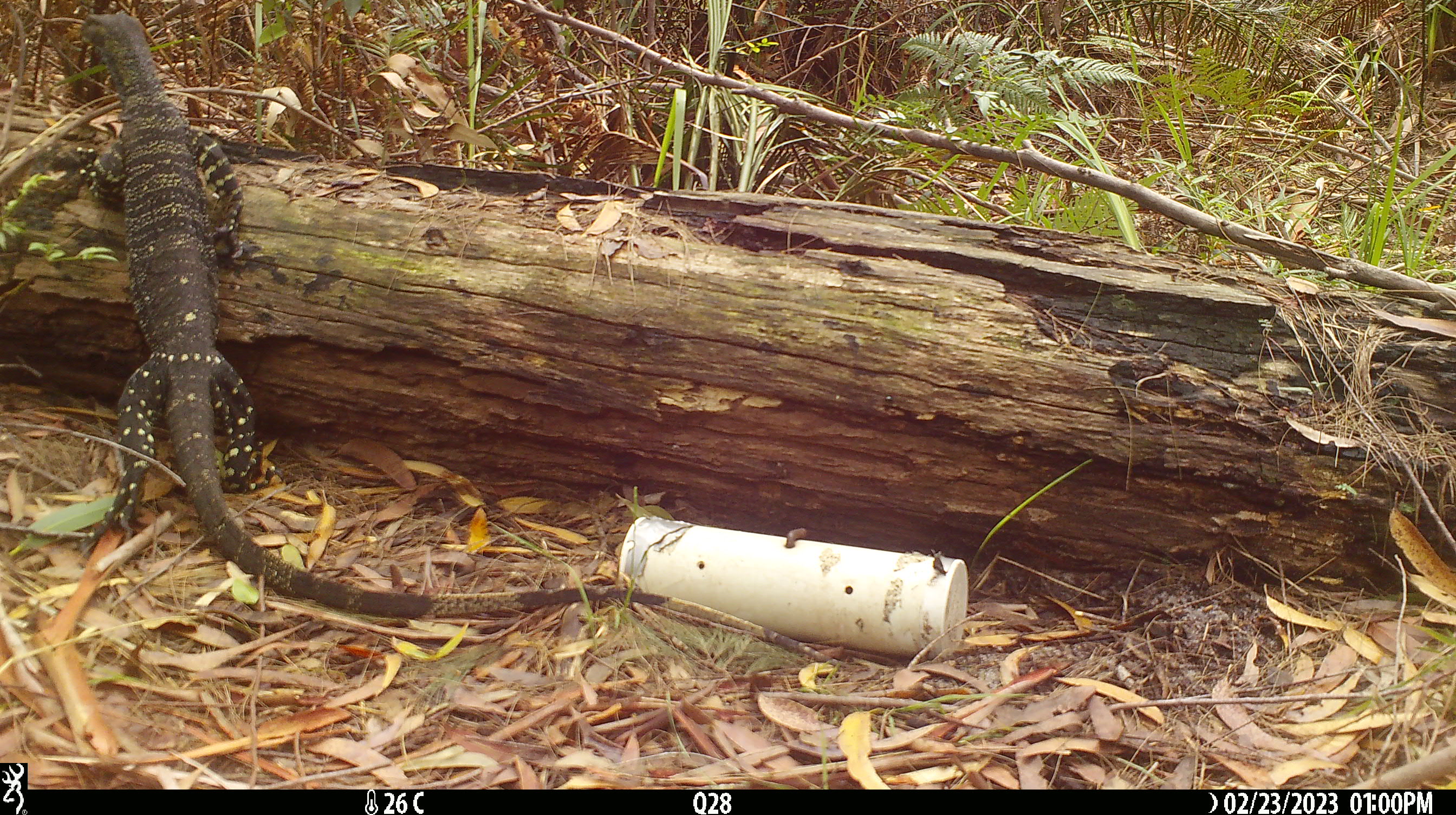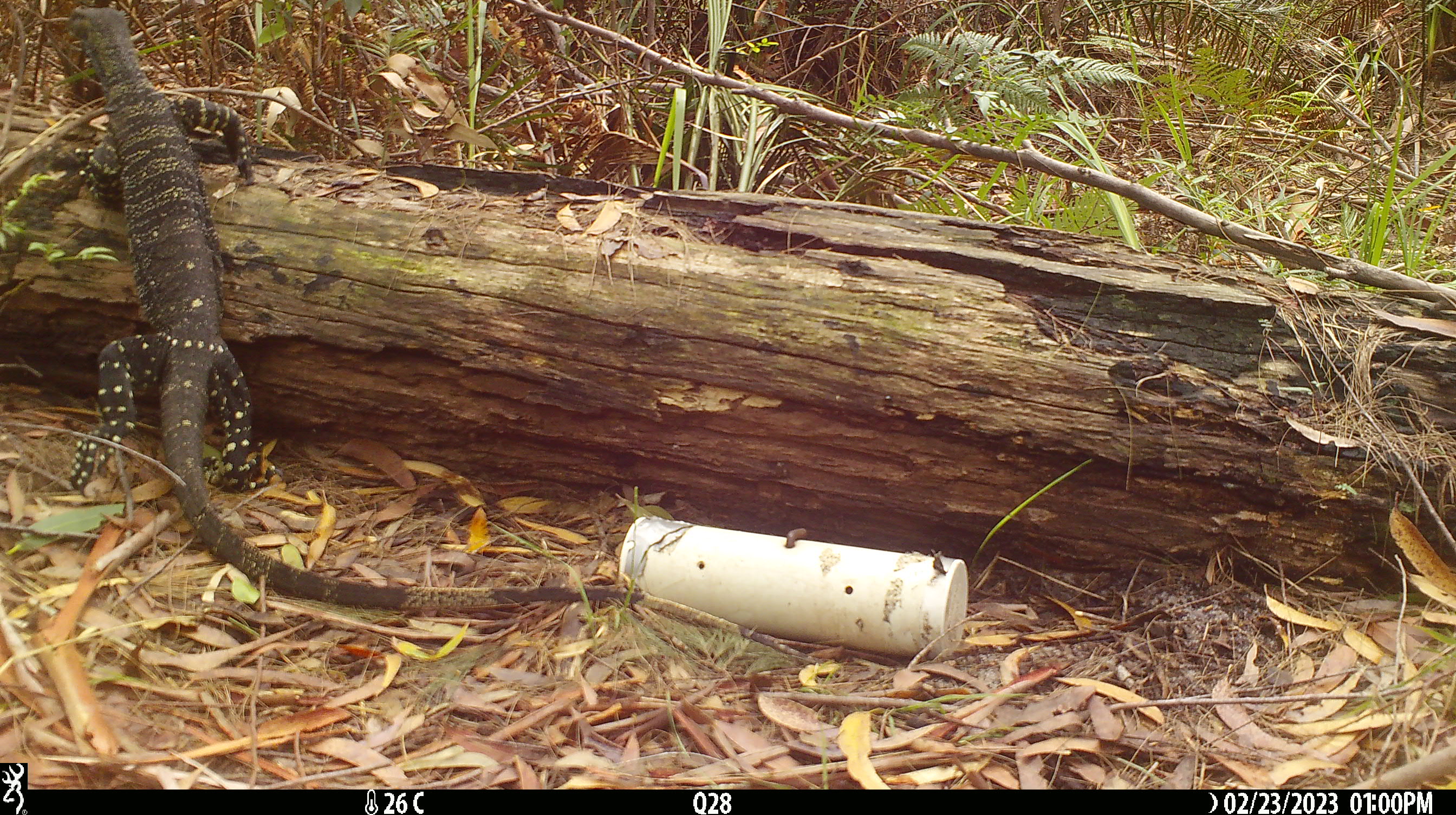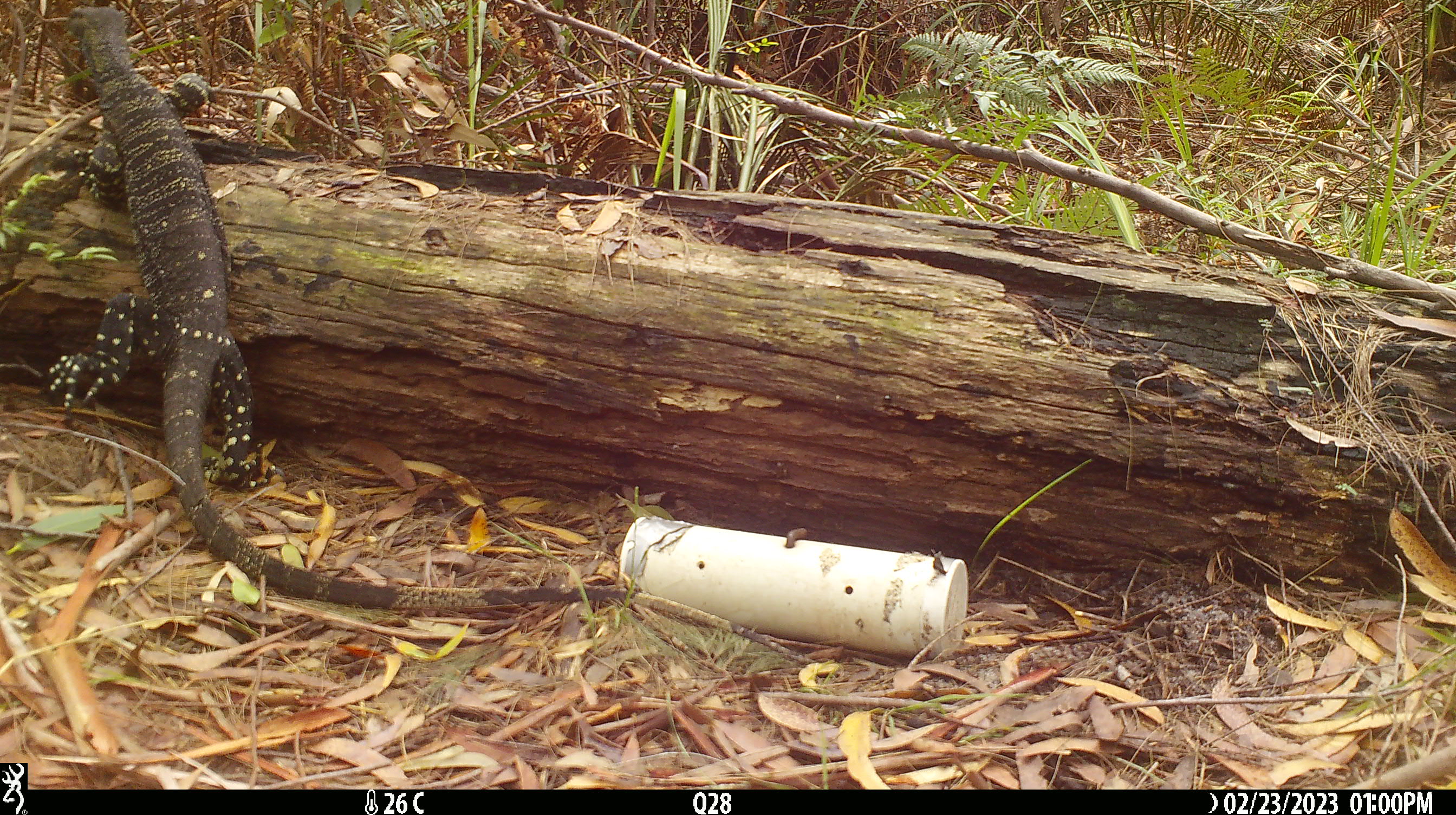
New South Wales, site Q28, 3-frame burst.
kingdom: Animalia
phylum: Chordata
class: Reptilia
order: Squamata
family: Varanidae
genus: Varanus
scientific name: Varanus varius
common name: lace monitor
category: goanna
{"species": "goanna (lace monitor) (Varanus varius)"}